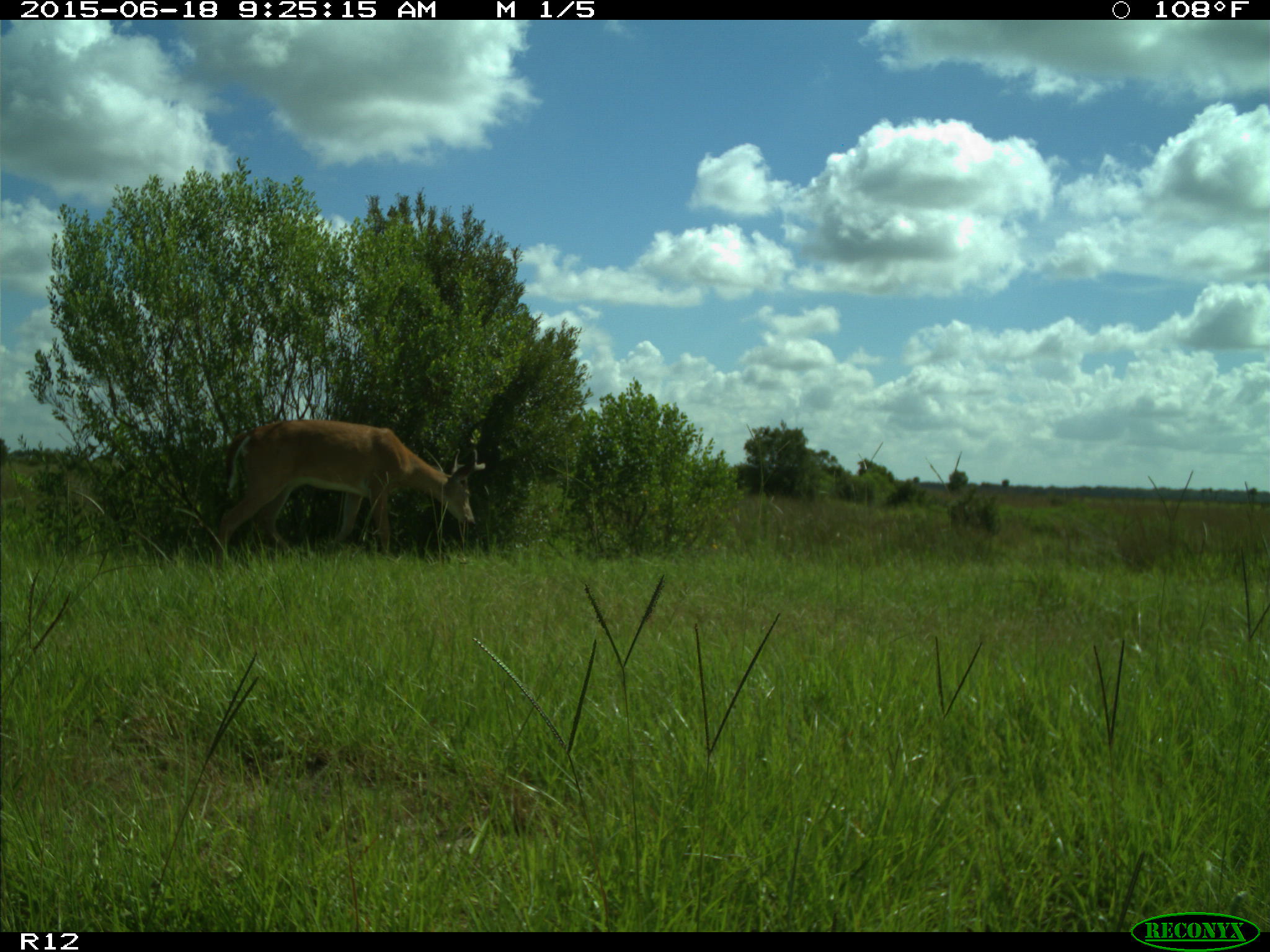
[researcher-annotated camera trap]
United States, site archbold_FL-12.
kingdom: Animalia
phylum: Chordata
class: Mammalia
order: Artiodactyla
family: Cervidae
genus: Odocoileus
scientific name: Odocoileus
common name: deer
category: unidentified deer